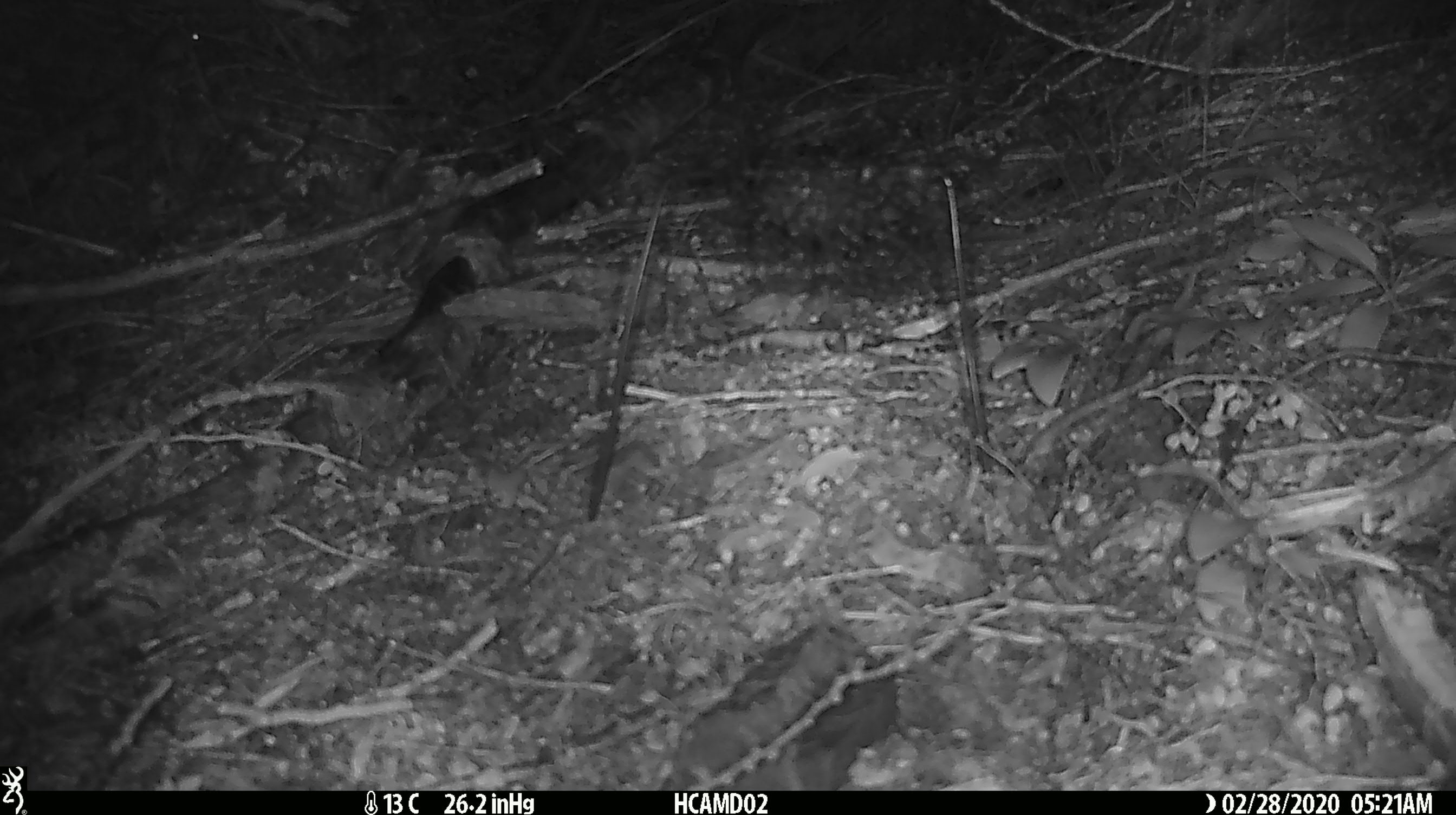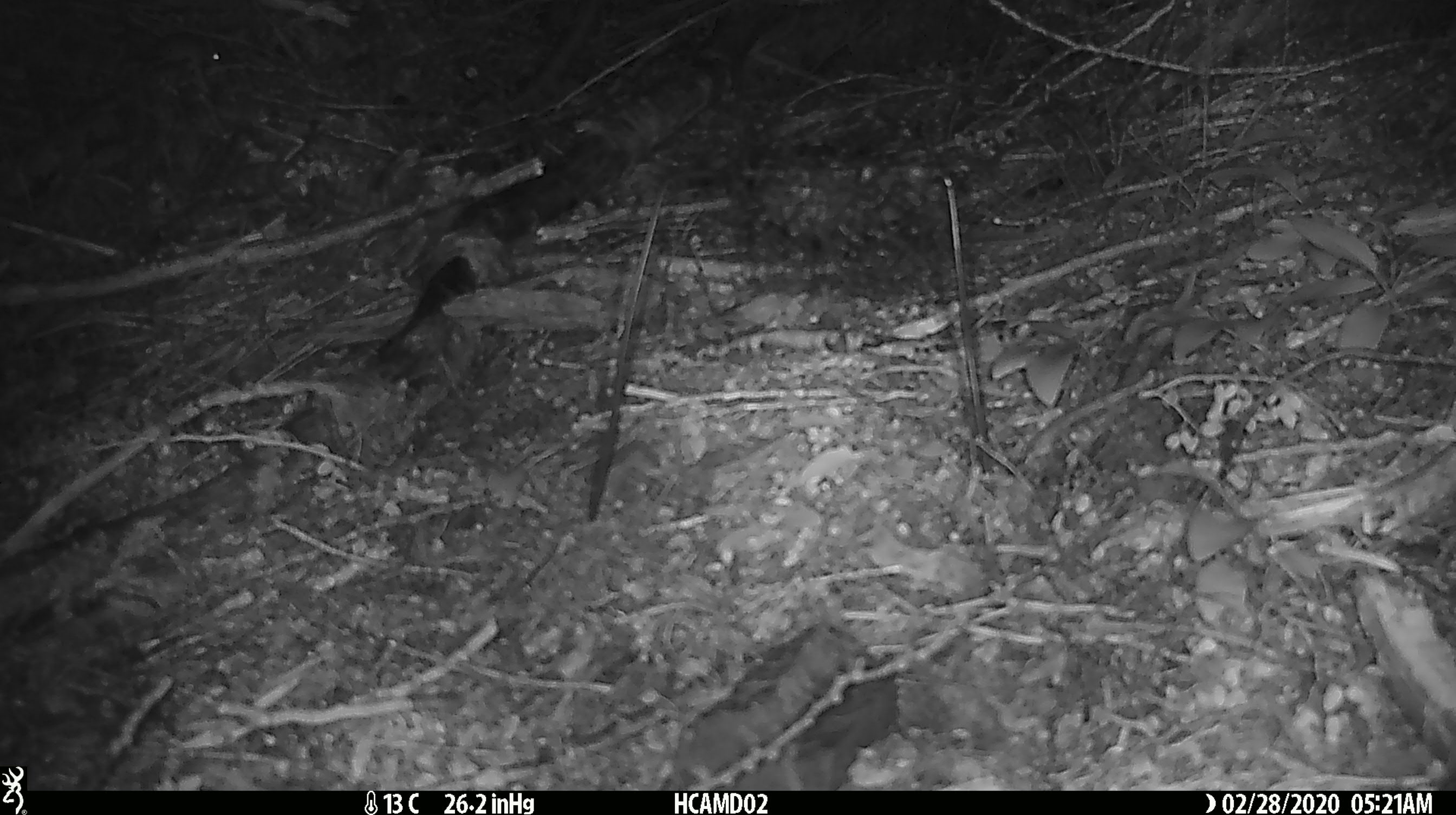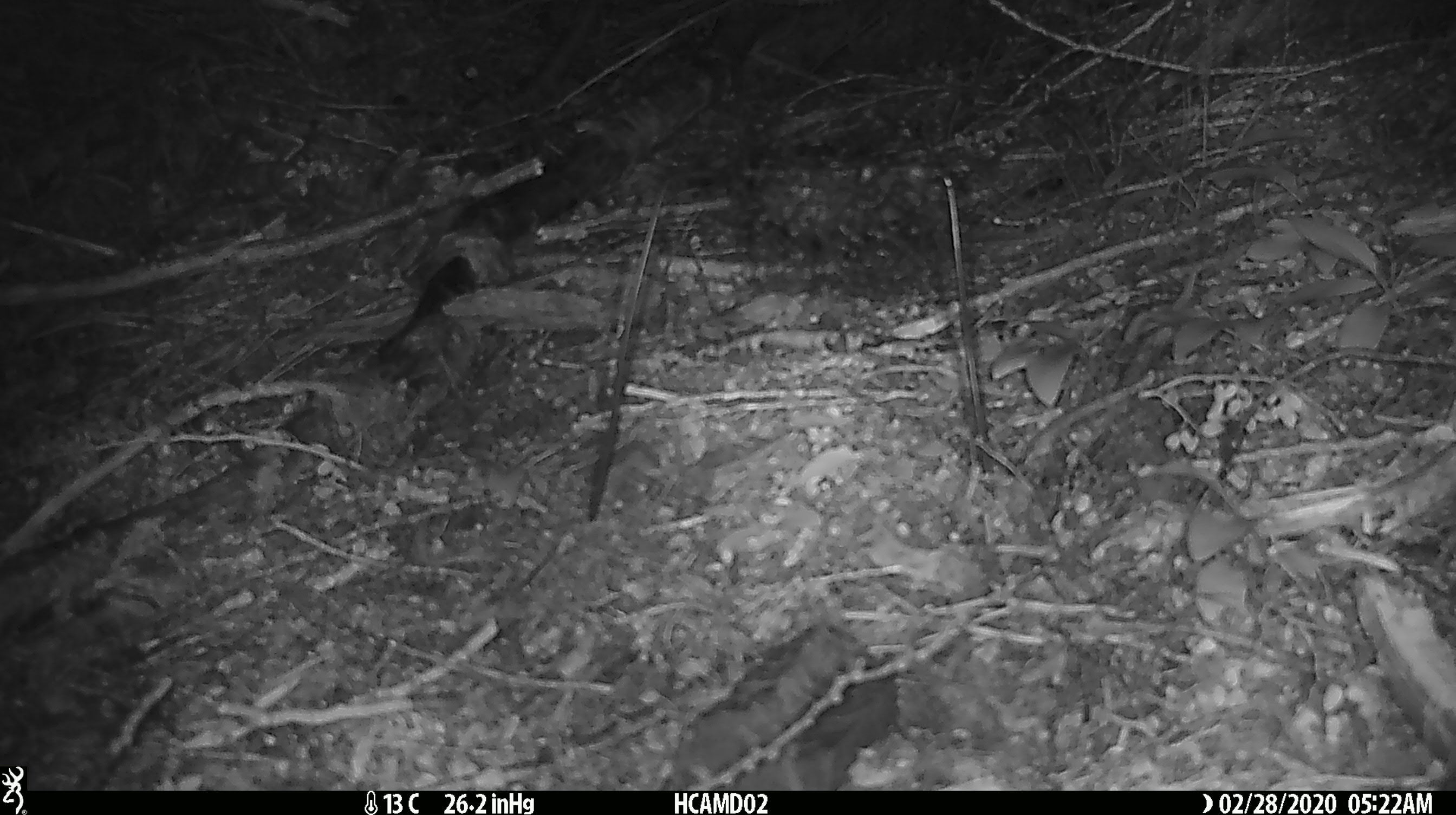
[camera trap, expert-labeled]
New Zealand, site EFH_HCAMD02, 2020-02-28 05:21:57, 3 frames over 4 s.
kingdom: Animalia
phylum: Chordata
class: Mammalia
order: Rodentia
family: Muridae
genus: Mus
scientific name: Mus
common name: mouse